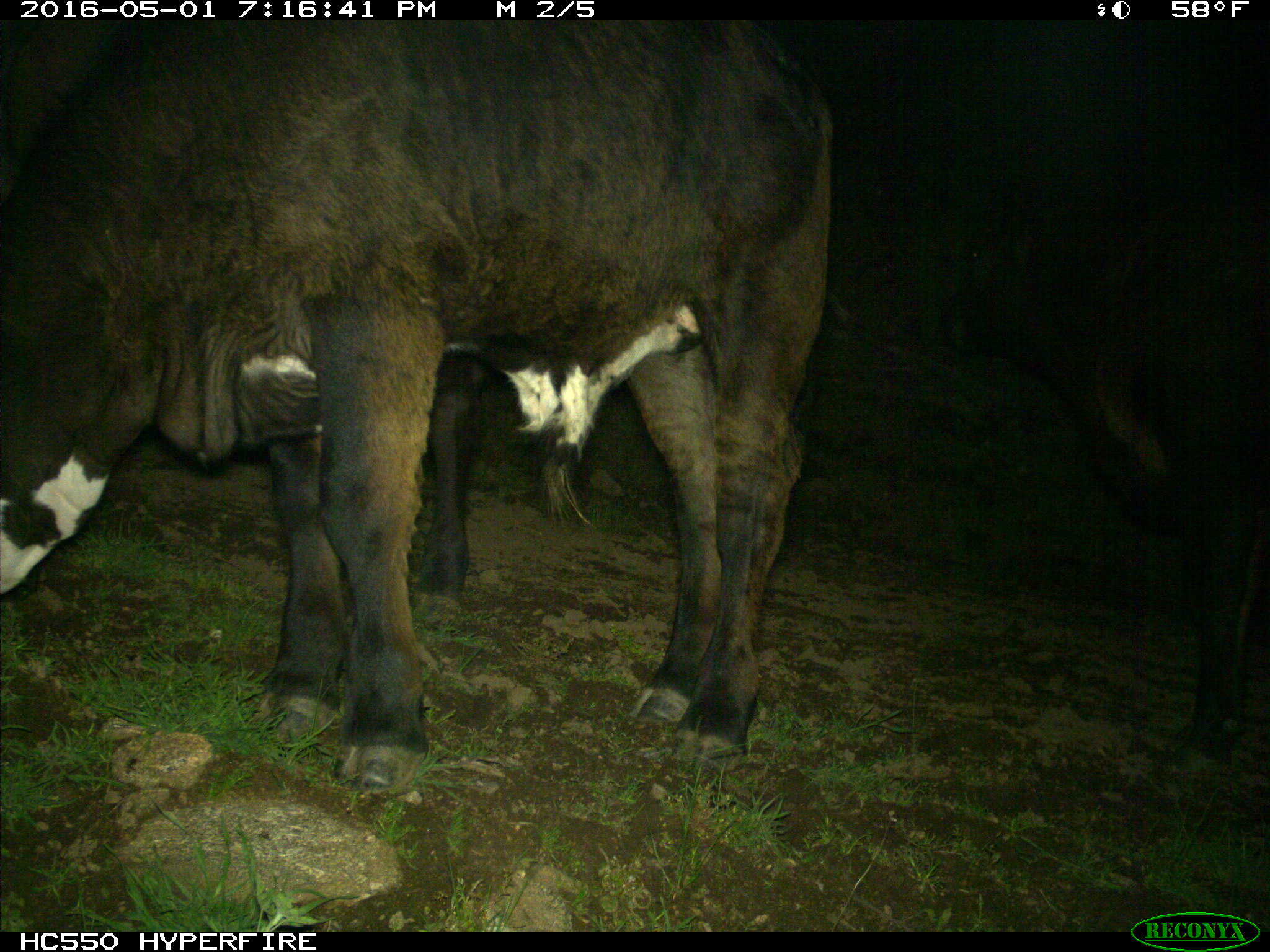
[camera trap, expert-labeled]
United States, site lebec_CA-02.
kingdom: Animalia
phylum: Chordata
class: Mammalia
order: Artiodactyla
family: Bovidae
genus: Bos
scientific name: Bos taurus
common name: domestic cow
Bos taurus (domestic cow).